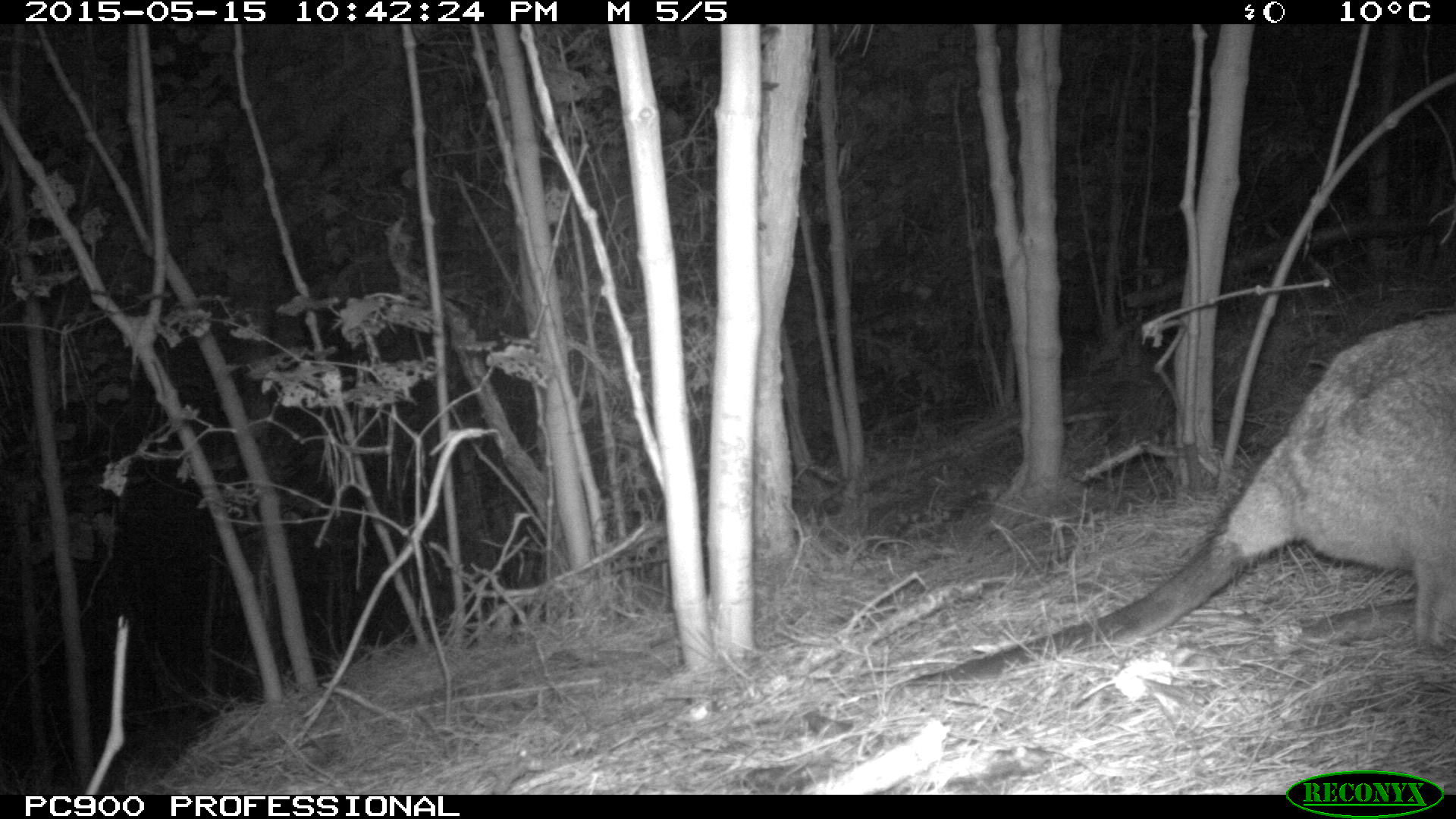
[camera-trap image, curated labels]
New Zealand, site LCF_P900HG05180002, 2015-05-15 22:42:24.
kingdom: Animalia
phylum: Chordata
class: Mammalia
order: Diprotodontia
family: Macropodidae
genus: Notamacropus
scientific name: Notamacropus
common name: wallaby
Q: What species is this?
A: Wallaby (Notamacropus).